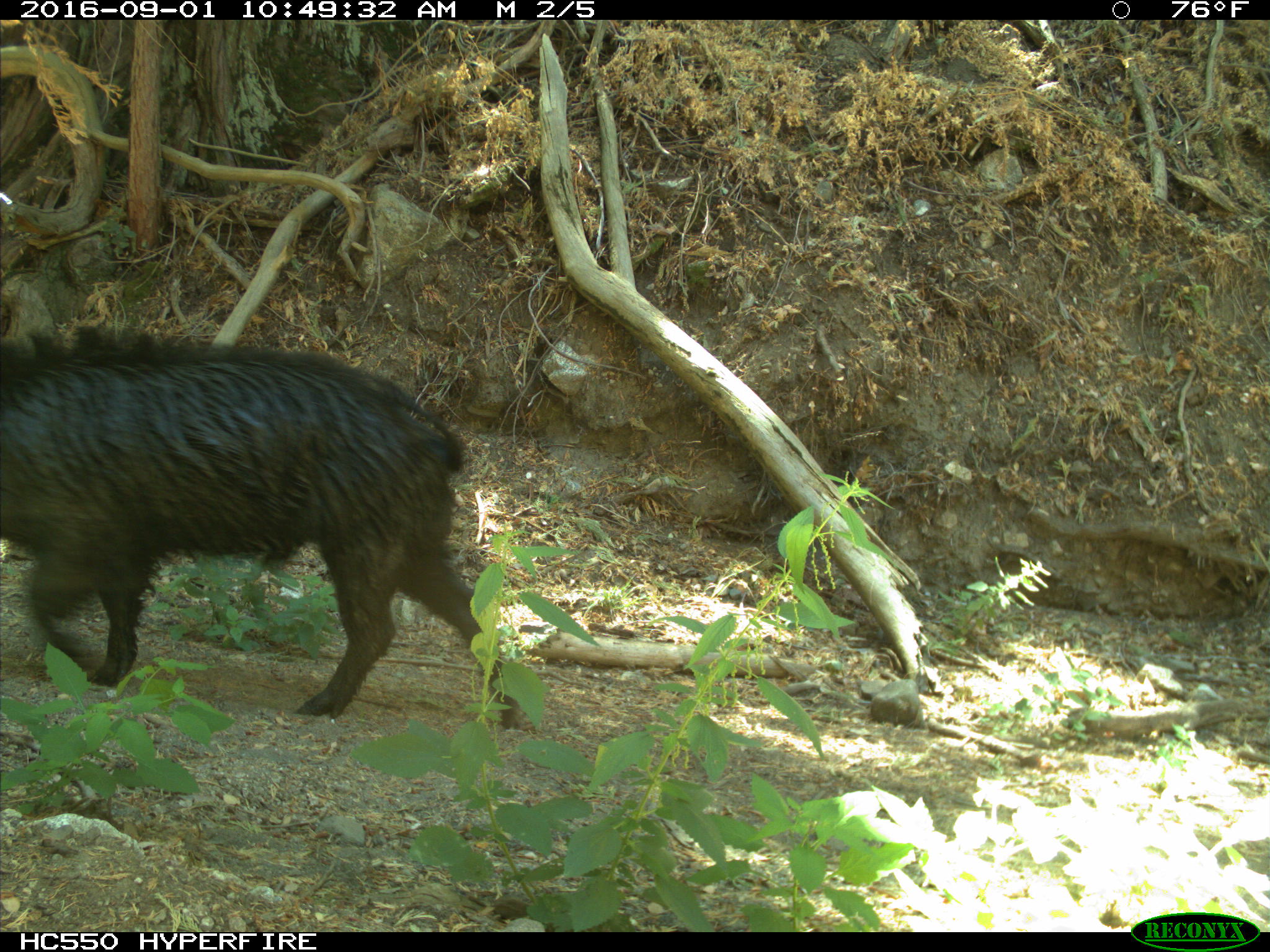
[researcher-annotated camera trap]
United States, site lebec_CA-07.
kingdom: Animalia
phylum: Chordata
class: Mammalia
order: Artiodactyla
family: Suidae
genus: Sus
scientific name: Sus scrofa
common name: wild boar